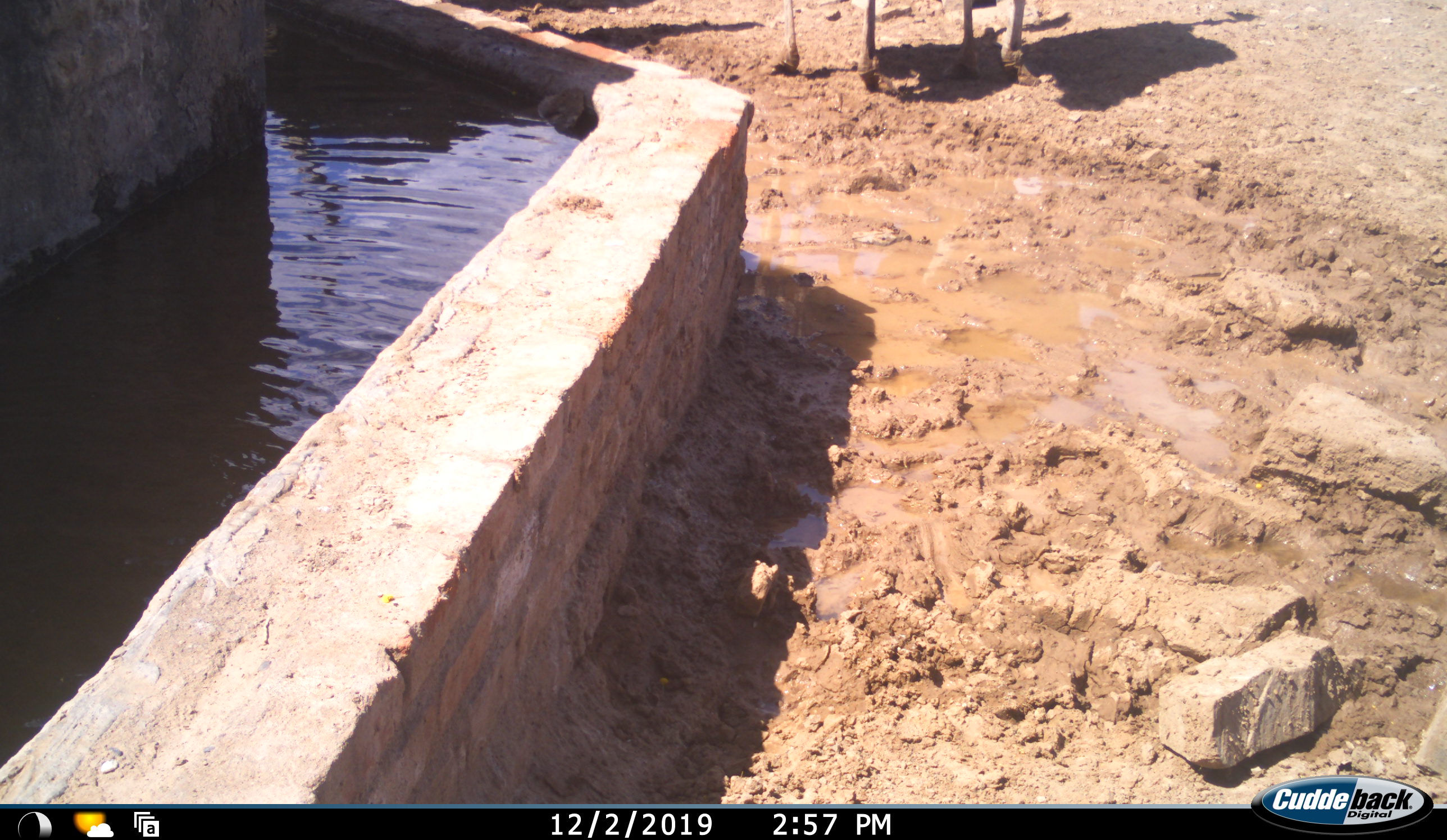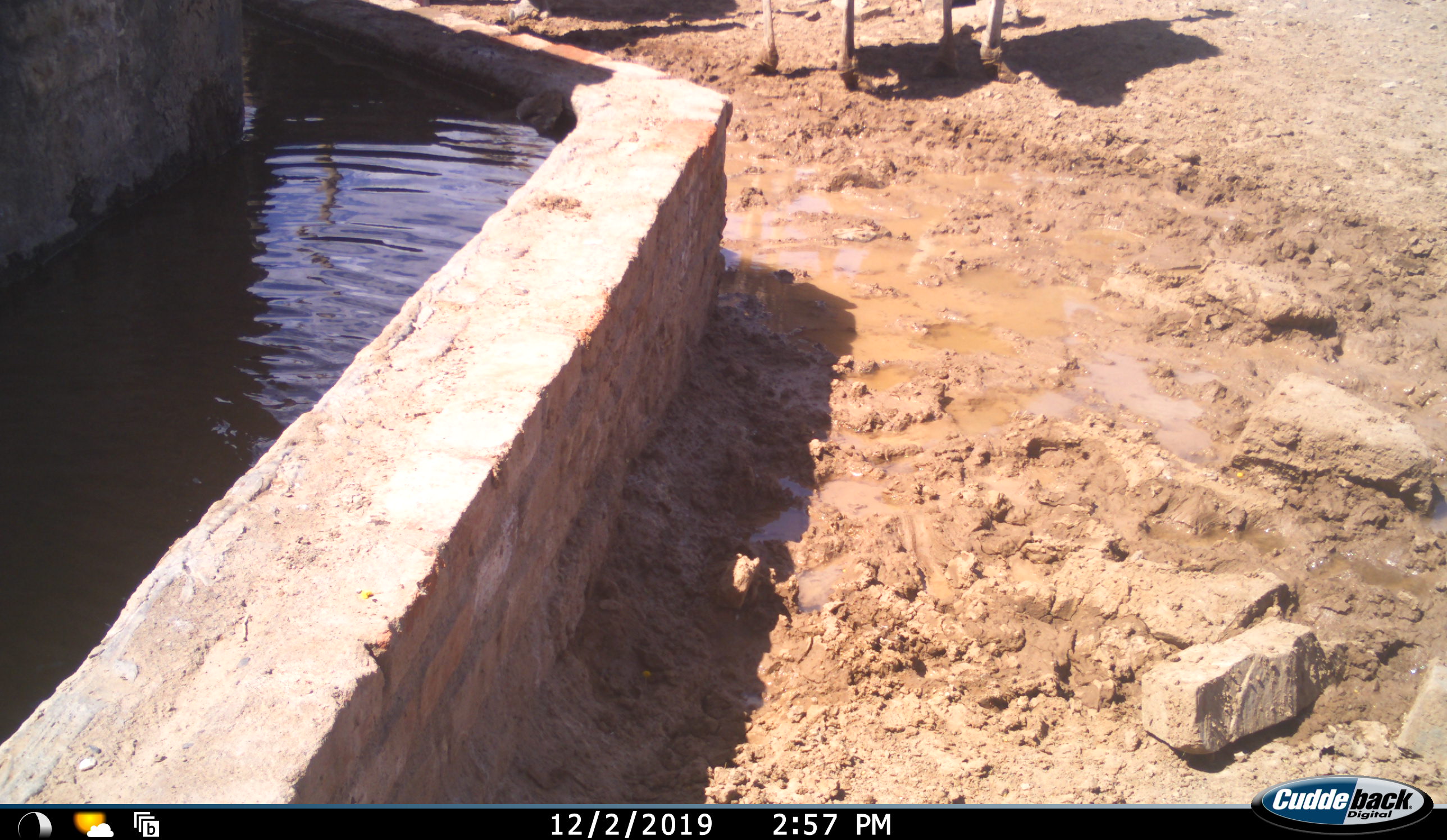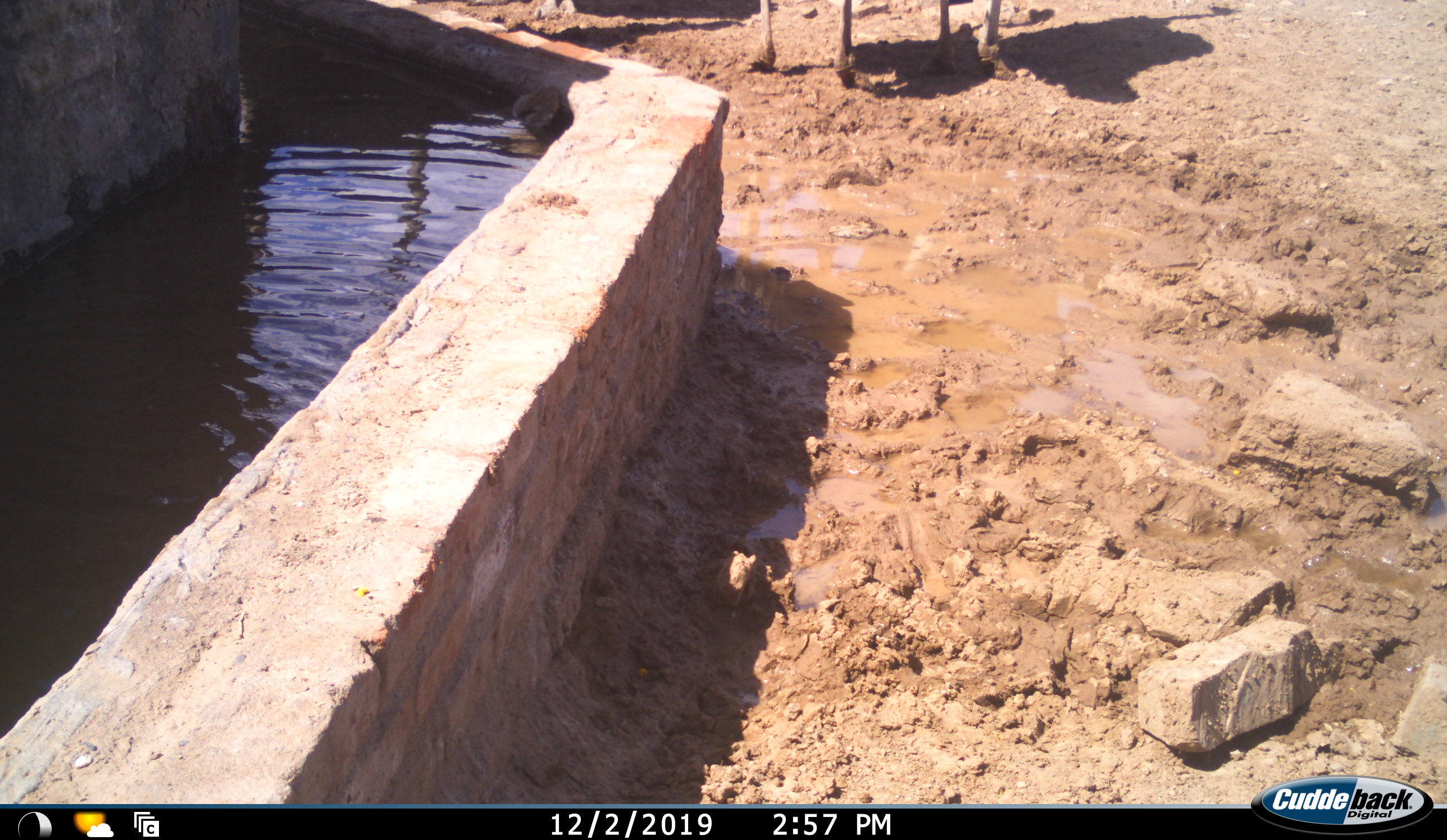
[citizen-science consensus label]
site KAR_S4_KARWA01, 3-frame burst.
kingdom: Animalia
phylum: Chordata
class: Aves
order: Struthioniformes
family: Struthionidae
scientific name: Struthionidae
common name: ostrich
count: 2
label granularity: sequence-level